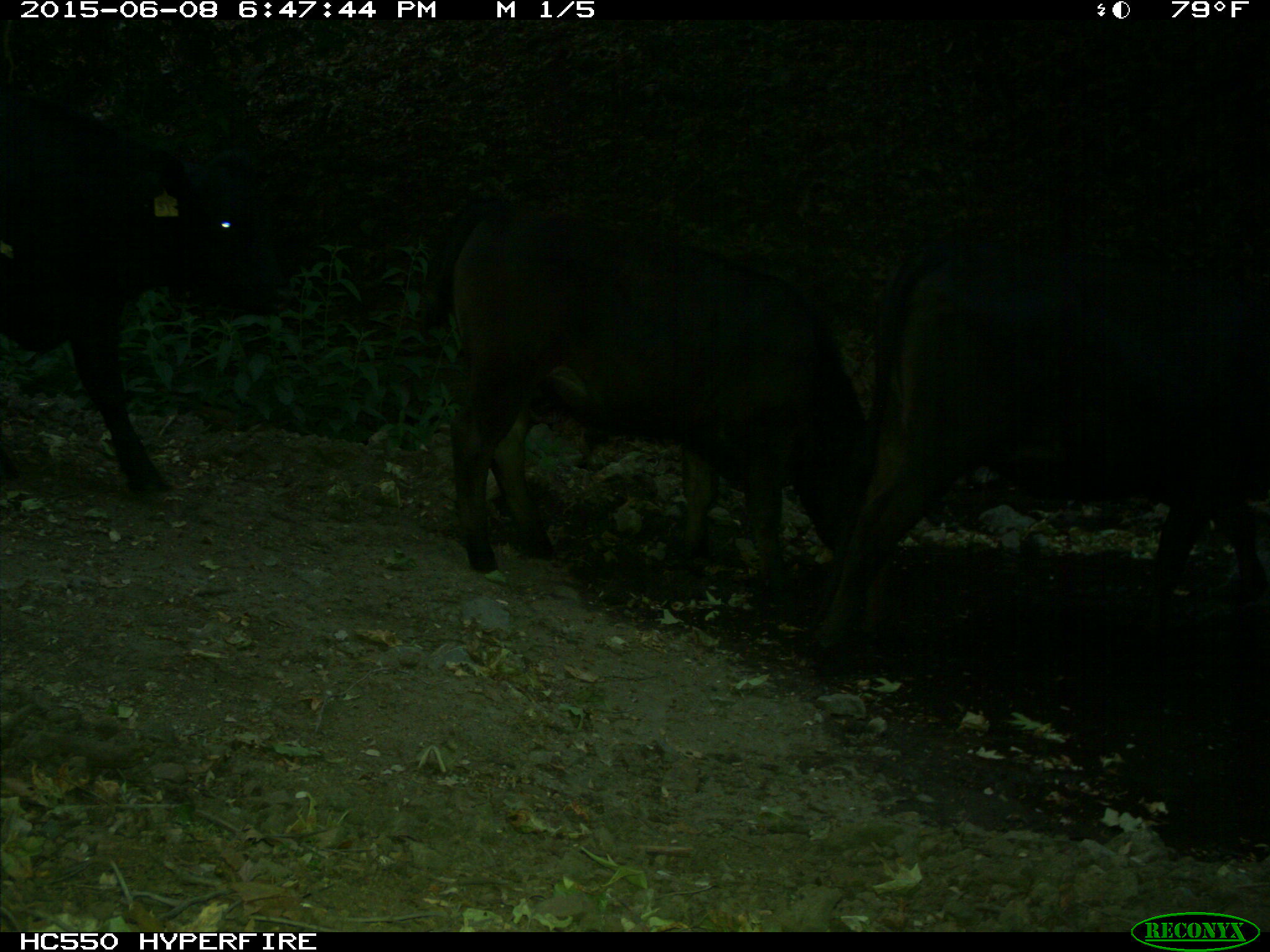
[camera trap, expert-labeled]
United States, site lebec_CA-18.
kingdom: Animalia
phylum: Chordata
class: Mammalia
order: Artiodactyla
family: Bovidae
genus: Bos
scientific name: Bos taurus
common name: domestic cow